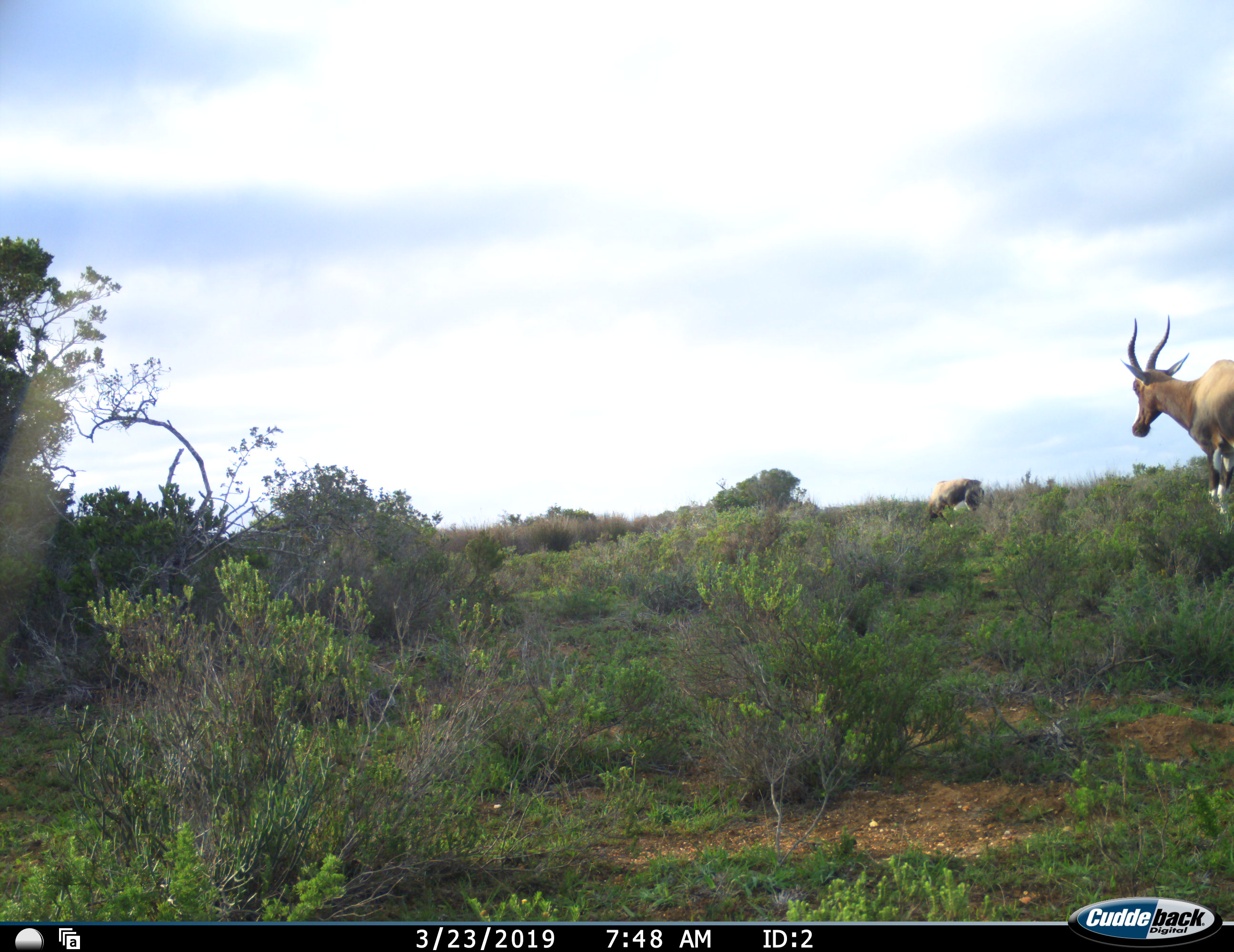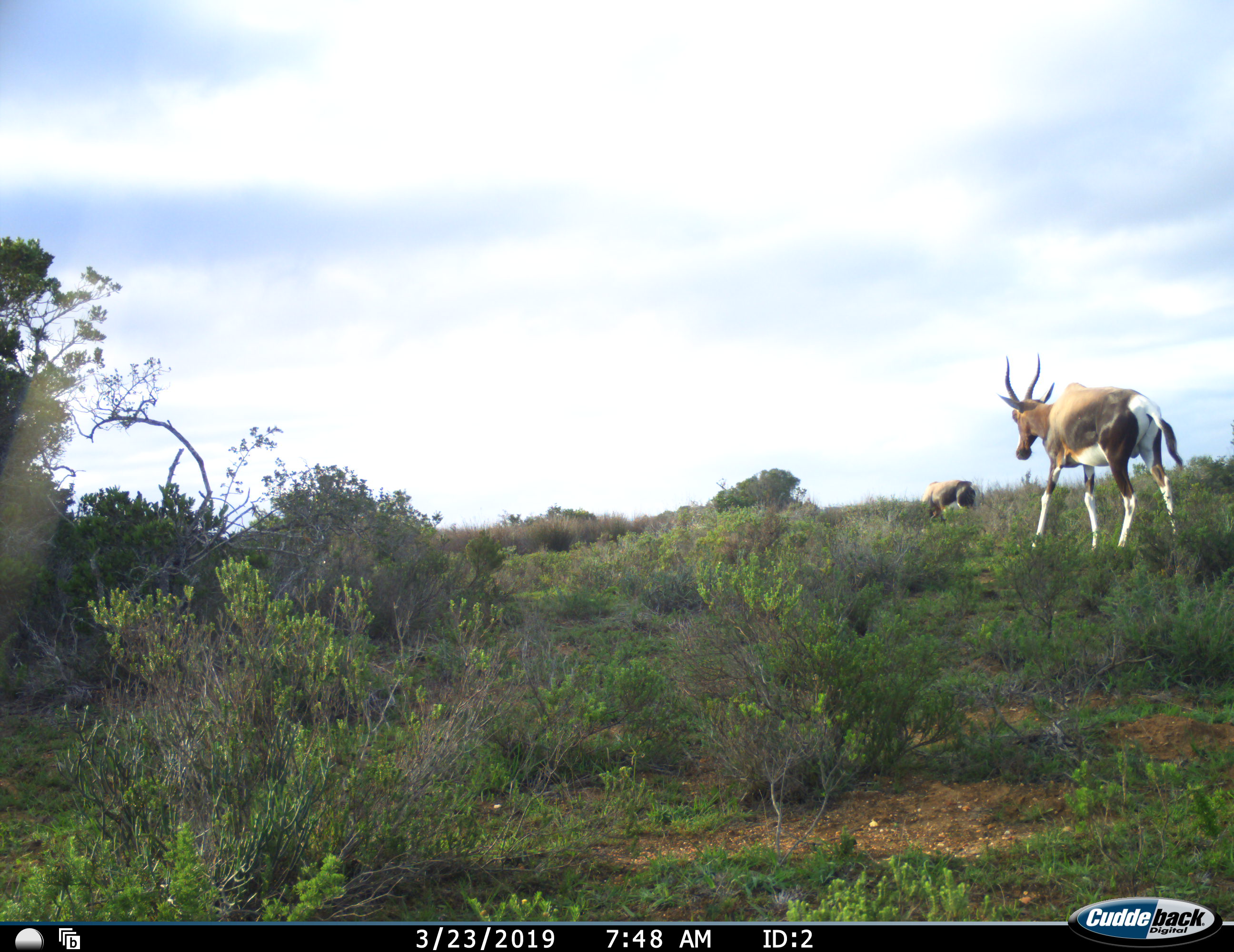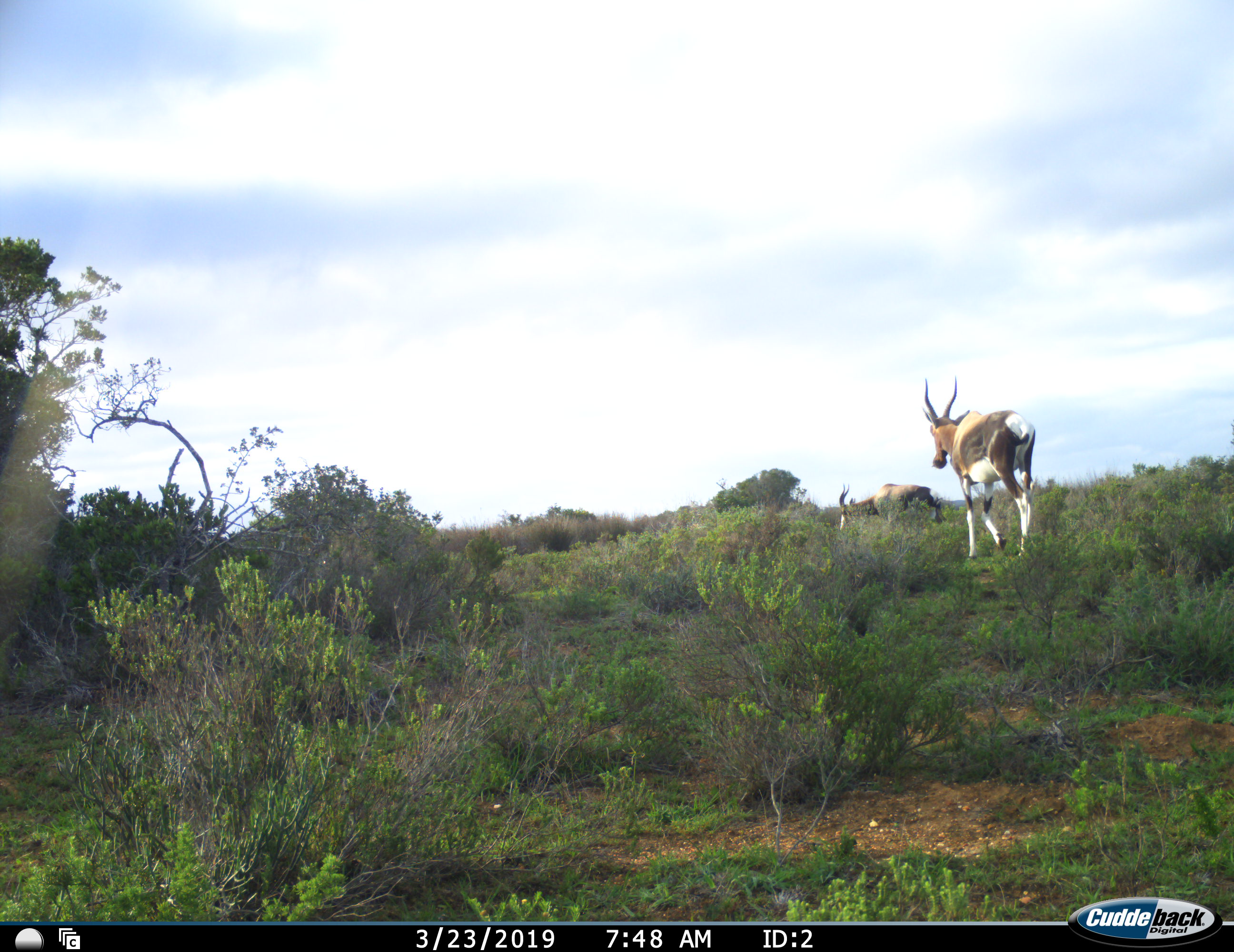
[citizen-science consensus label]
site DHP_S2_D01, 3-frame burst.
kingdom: Animalia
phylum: Chordata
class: Mammalia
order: Artiodactyla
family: Bovidae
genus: Damaliscus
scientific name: Damaliscus pygargus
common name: bontebok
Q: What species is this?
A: Bontebok (Damaliscus pygargus).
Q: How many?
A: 2.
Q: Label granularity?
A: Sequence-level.